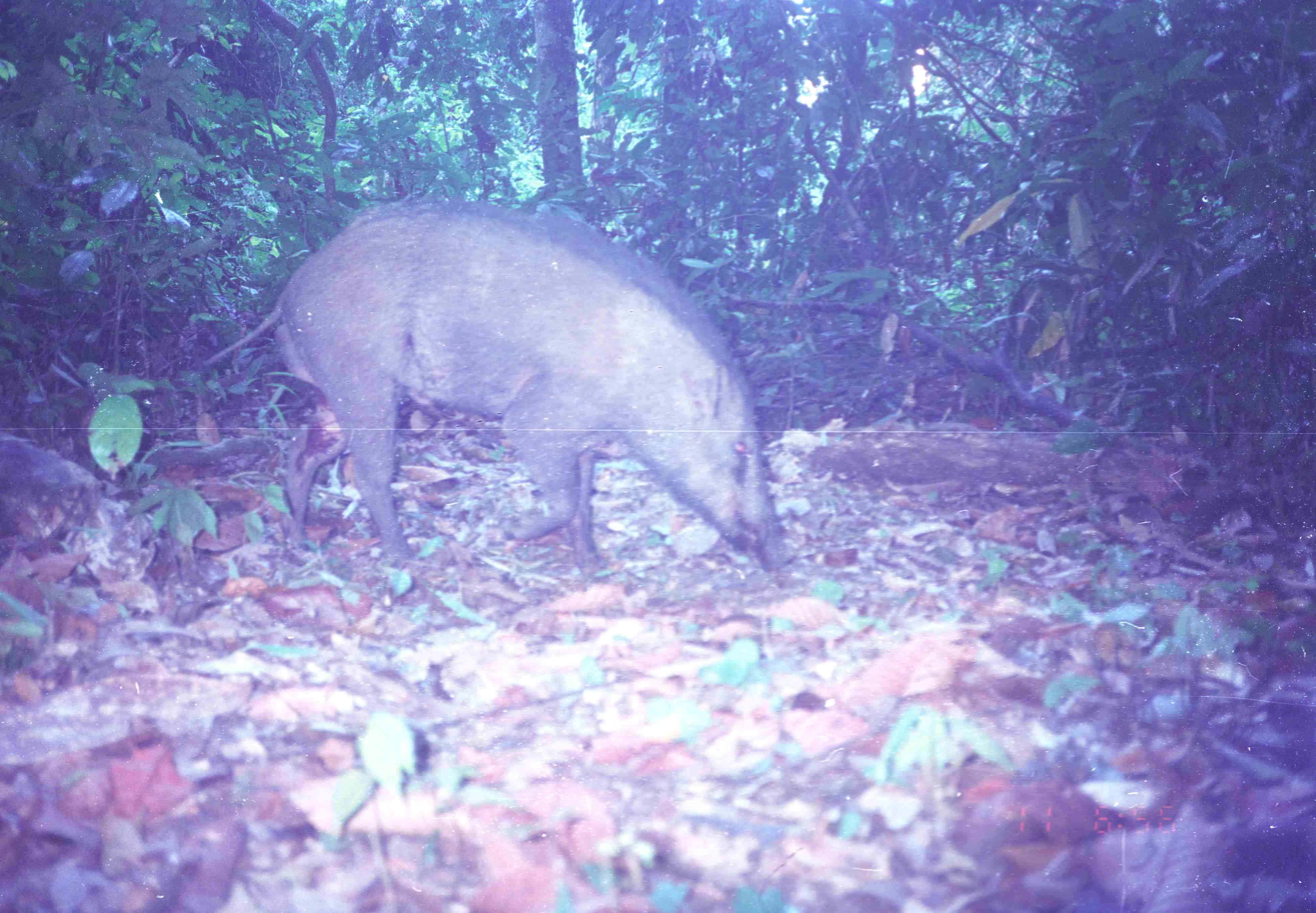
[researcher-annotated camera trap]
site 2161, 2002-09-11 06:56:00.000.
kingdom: Animalia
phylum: Chordata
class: Mammalia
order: Artiodactyla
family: Suidae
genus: Sus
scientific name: Sus scrofa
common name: wild boar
Sus scrofa (wild boar), count 1.